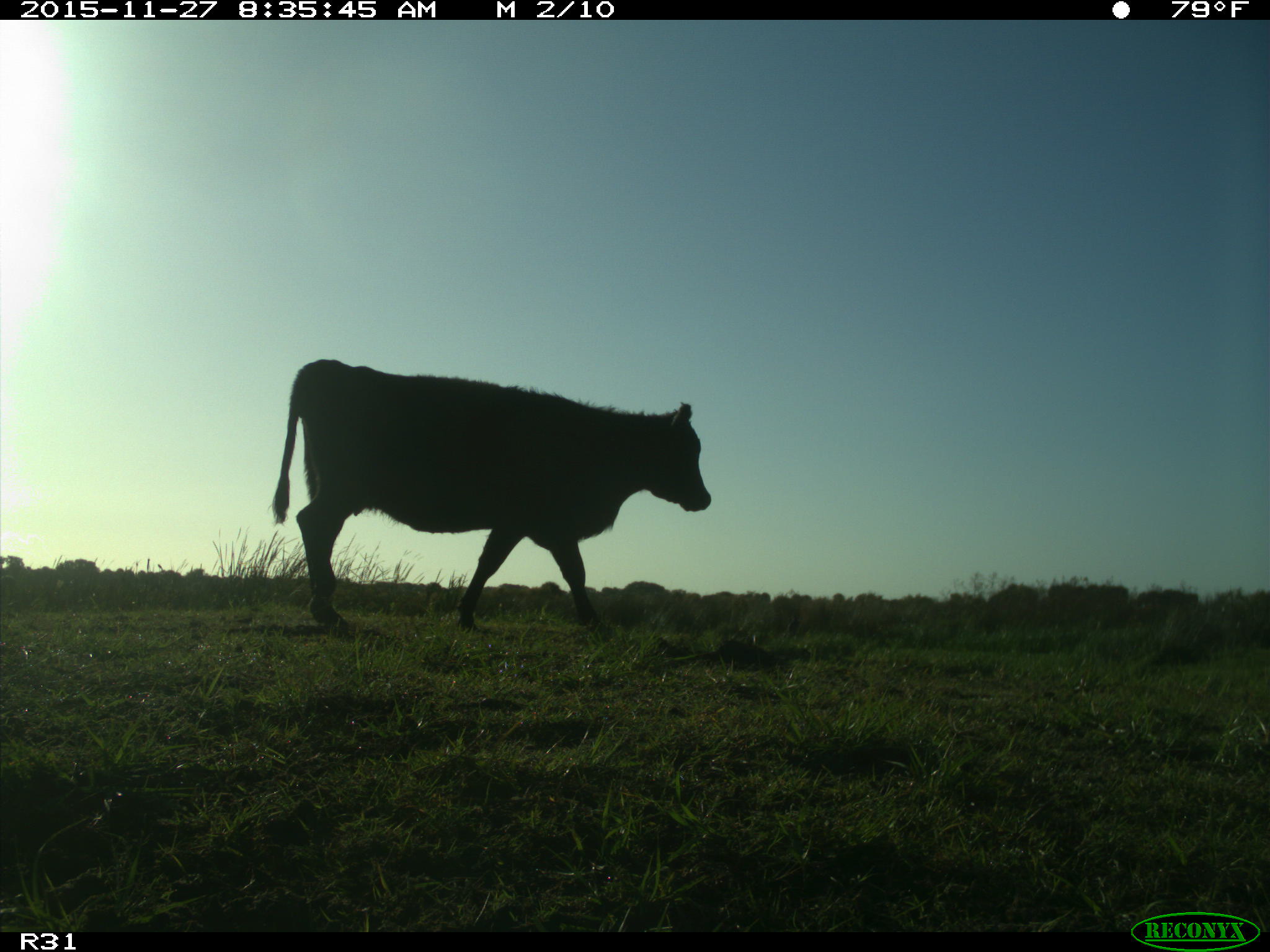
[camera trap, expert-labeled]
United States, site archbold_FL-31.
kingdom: Animalia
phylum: Chordata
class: Mammalia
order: Artiodactyla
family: Bovidae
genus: Bos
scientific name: Bos taurus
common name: domestic cow